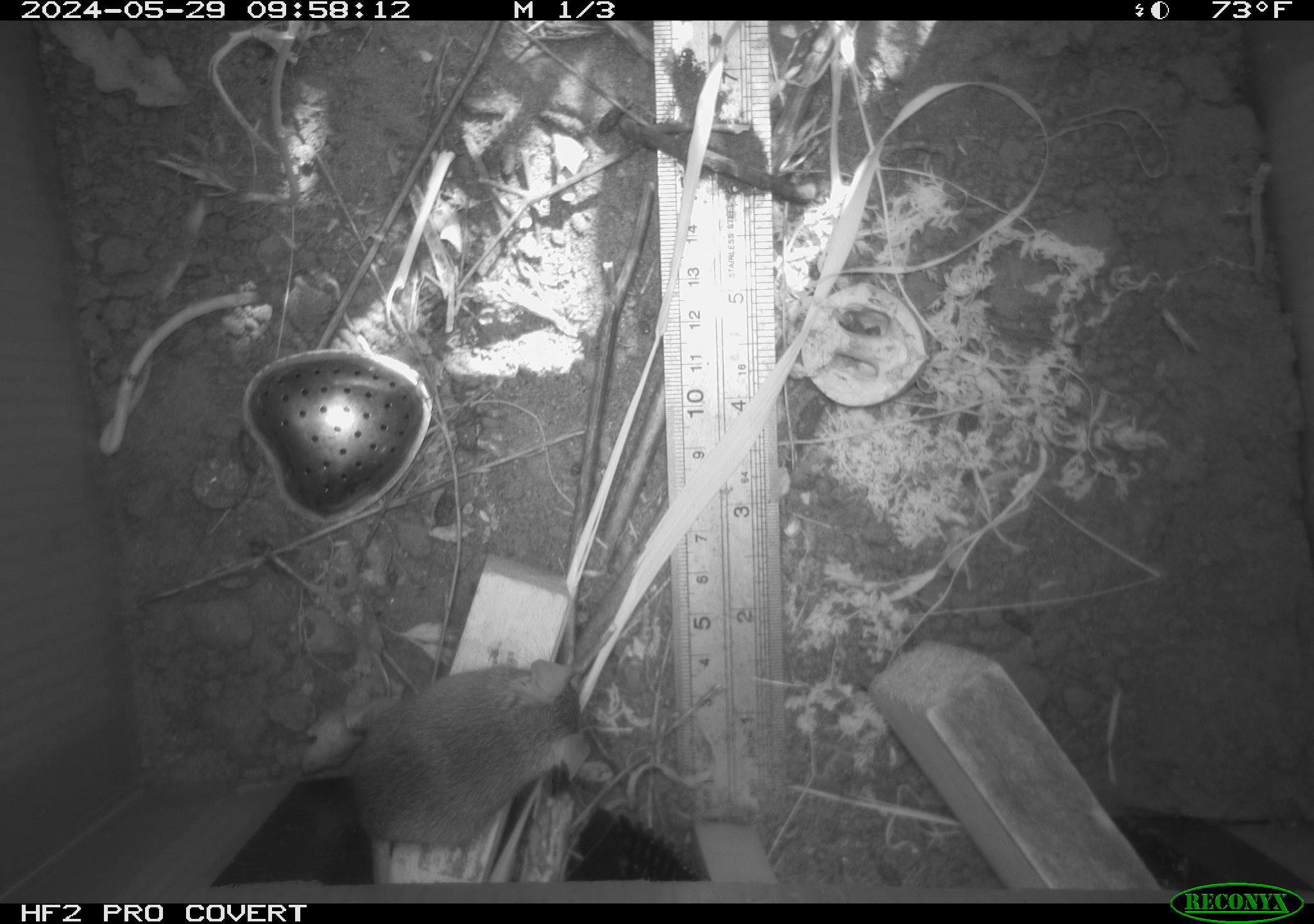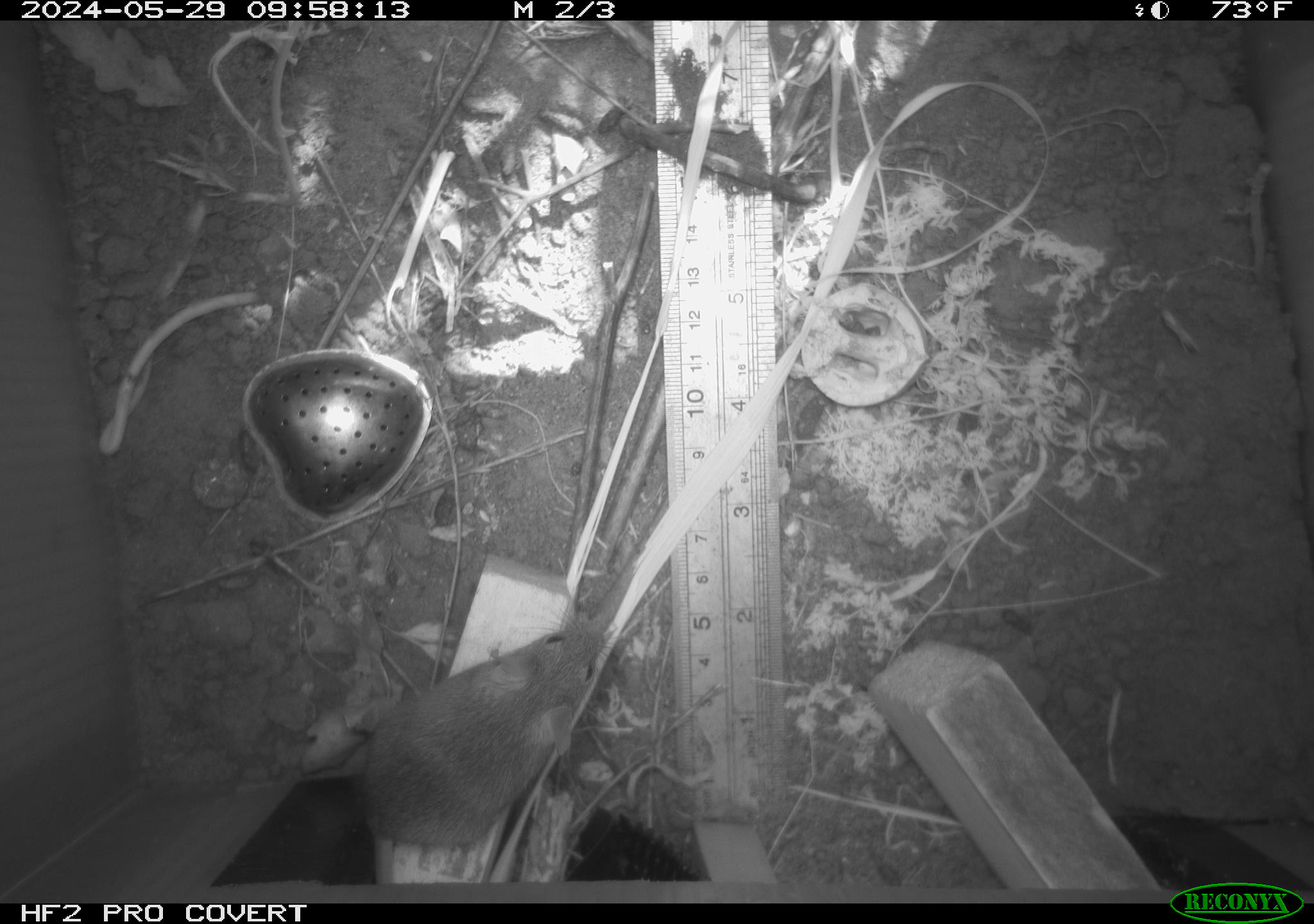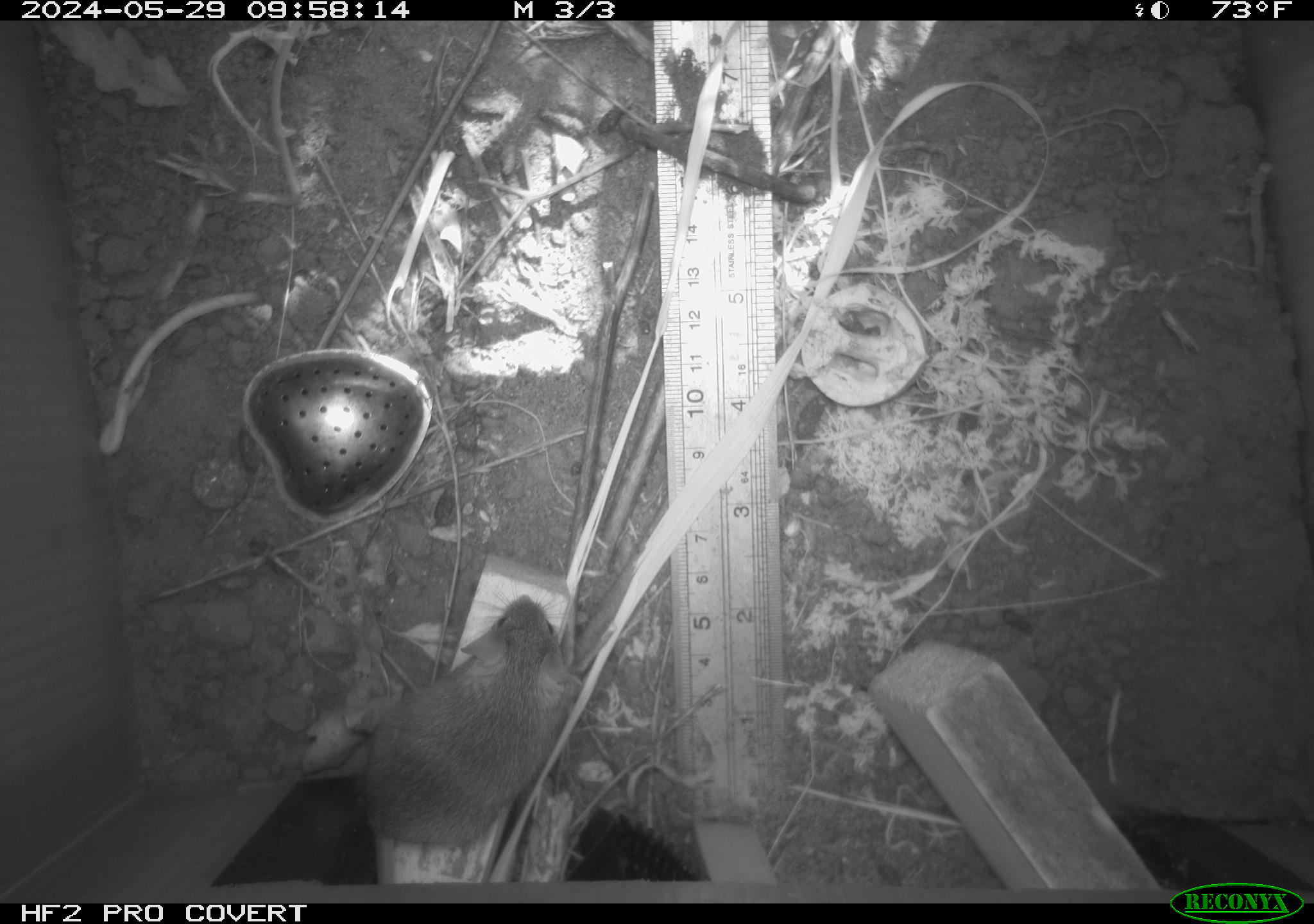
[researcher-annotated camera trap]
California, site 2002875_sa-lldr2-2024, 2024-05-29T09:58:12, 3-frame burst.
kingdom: Animalia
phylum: Chordata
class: Mammalia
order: Rodentia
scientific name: Rodentia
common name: mouse species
Mouse species (Rodentia).